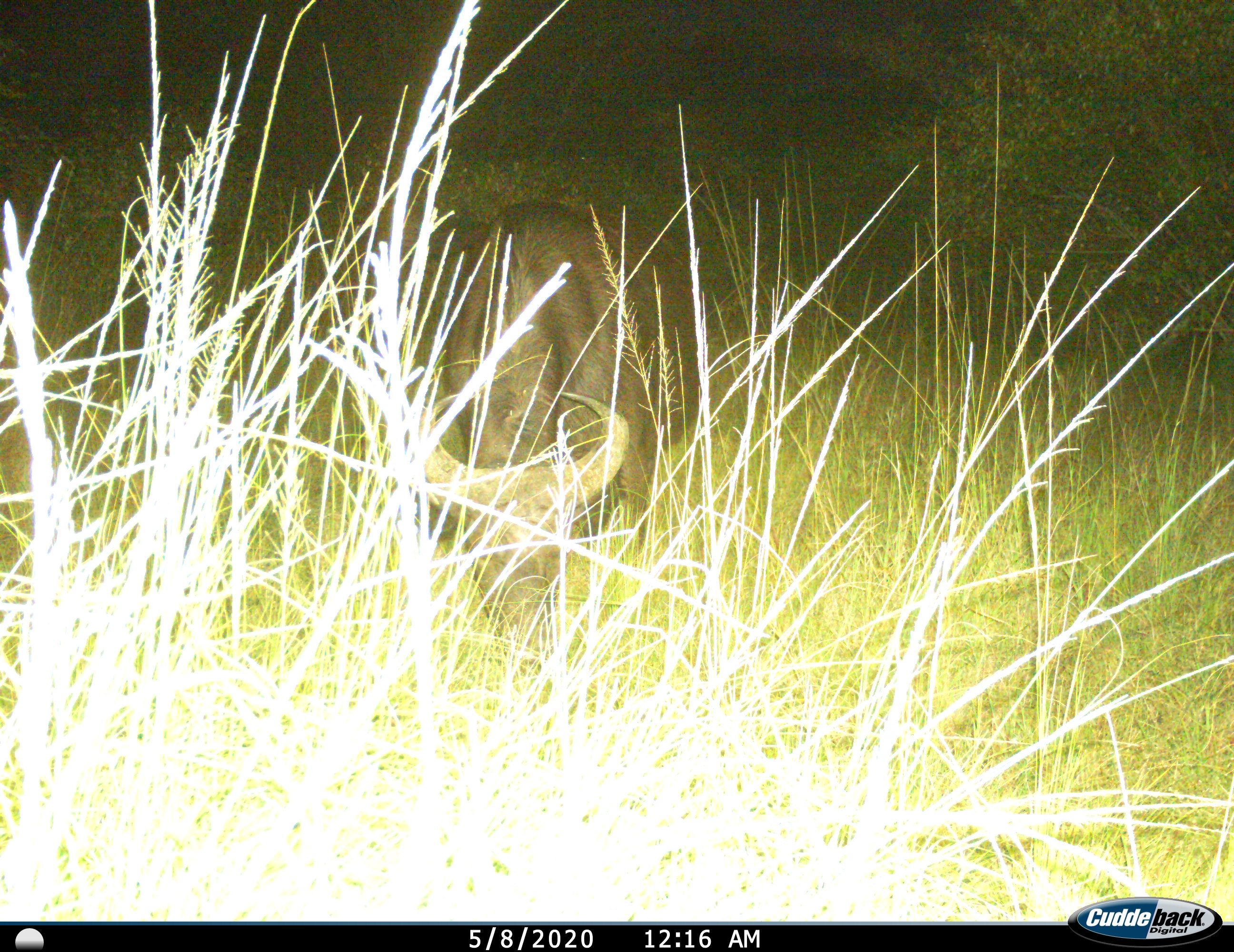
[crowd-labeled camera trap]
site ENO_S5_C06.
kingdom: Animalia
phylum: Chordata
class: Mammalia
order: Artiodactyla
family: Bovidae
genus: Syncerus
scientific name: Syncerus caffer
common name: african buffalo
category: buffalo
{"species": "buffalo (african buffalo) (Syncerus caffer)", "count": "1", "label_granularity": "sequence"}